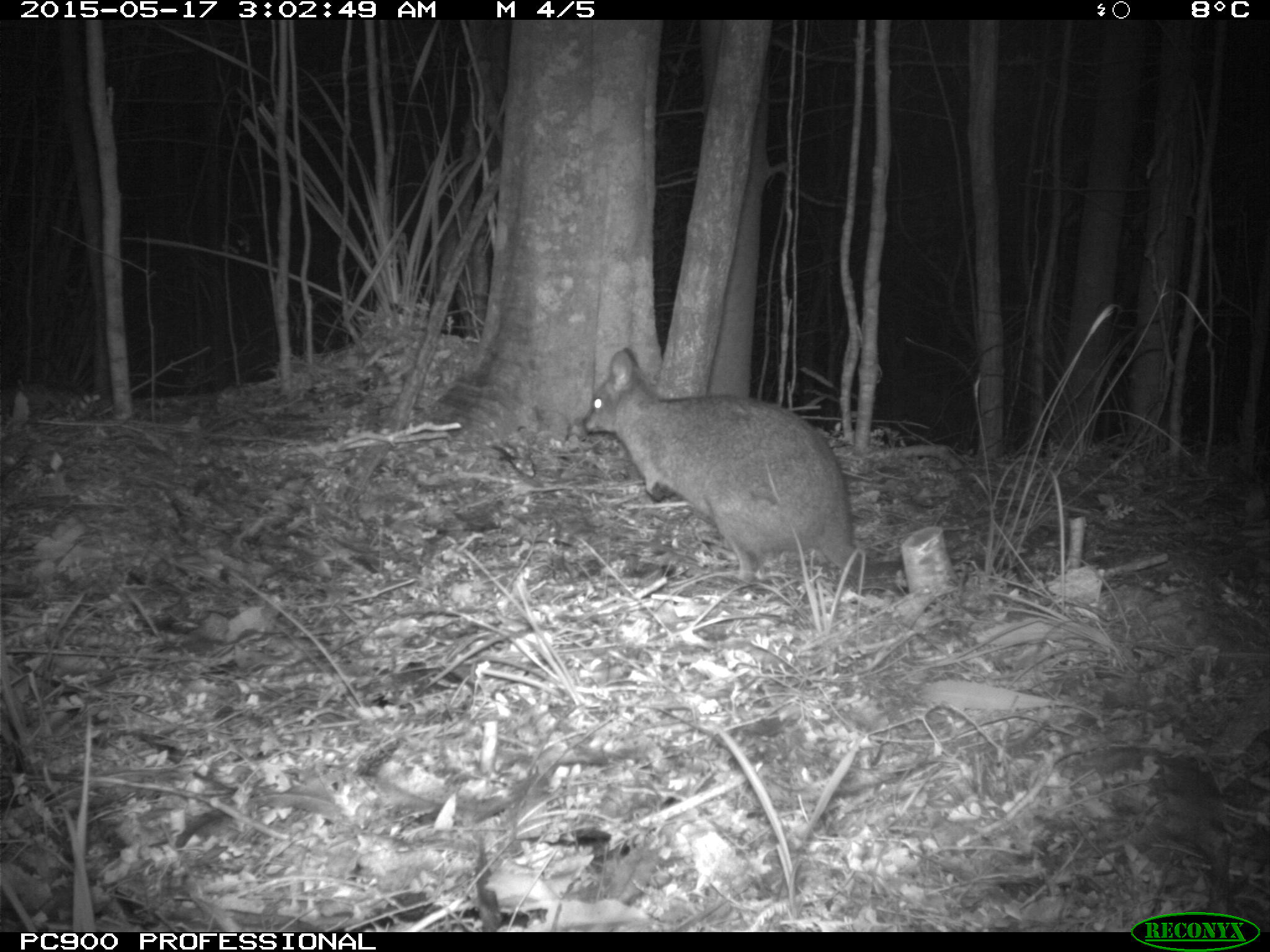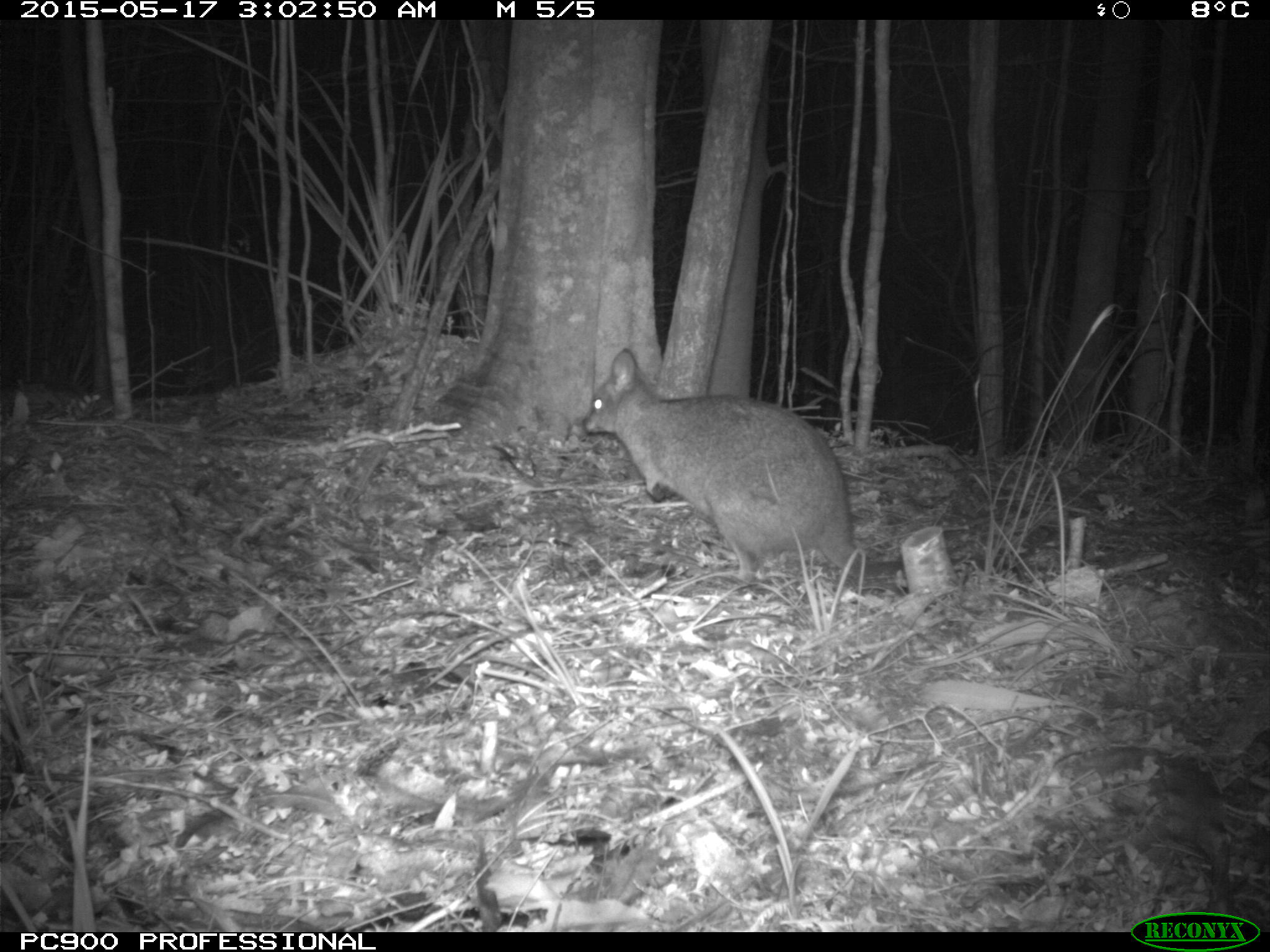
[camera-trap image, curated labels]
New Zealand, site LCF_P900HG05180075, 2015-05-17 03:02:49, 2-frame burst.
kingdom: Animalia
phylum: Chordata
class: Mammalia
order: Diprotodontia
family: Macropodidae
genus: Notamacropus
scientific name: Notamacropus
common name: wallaby